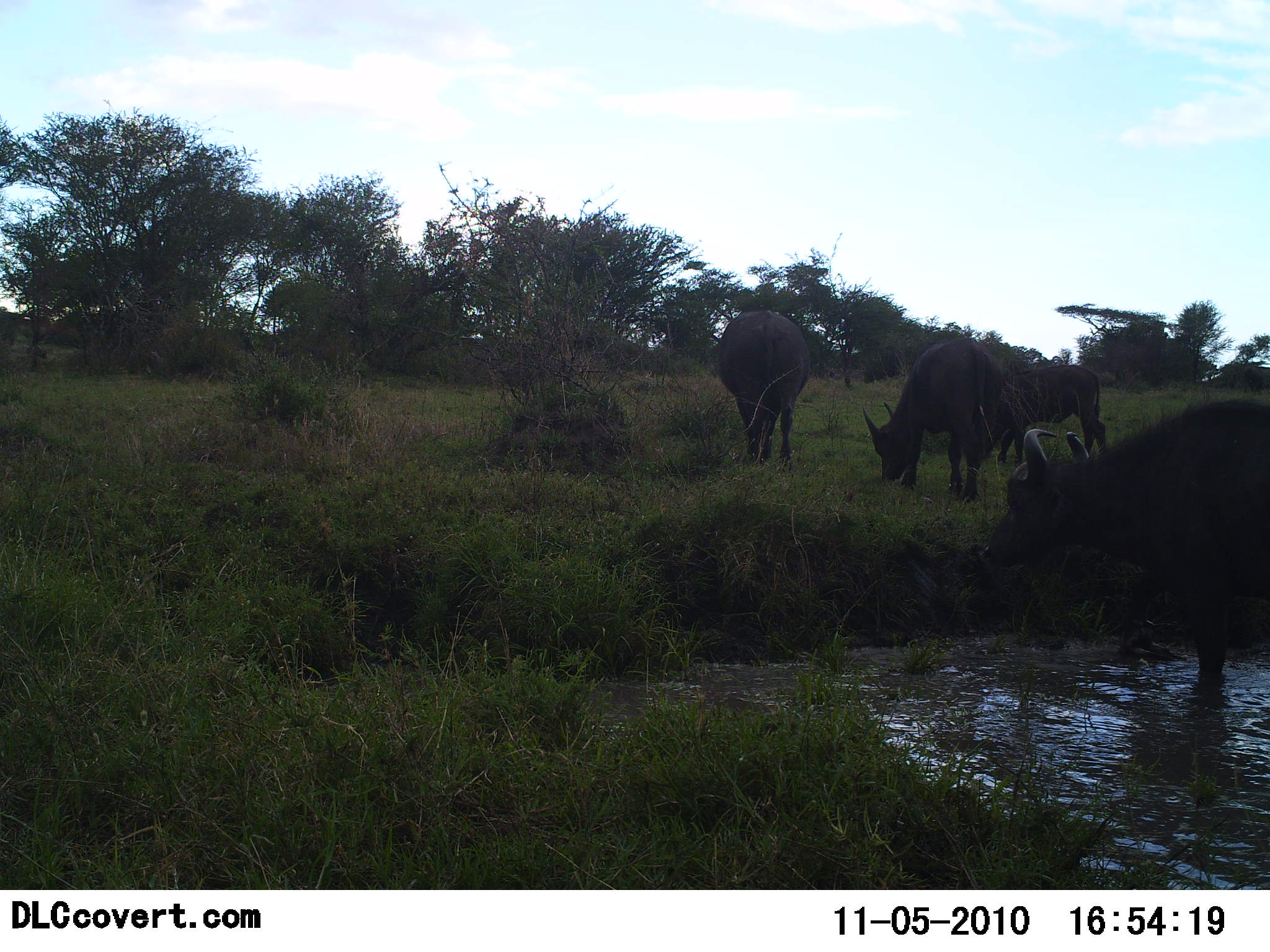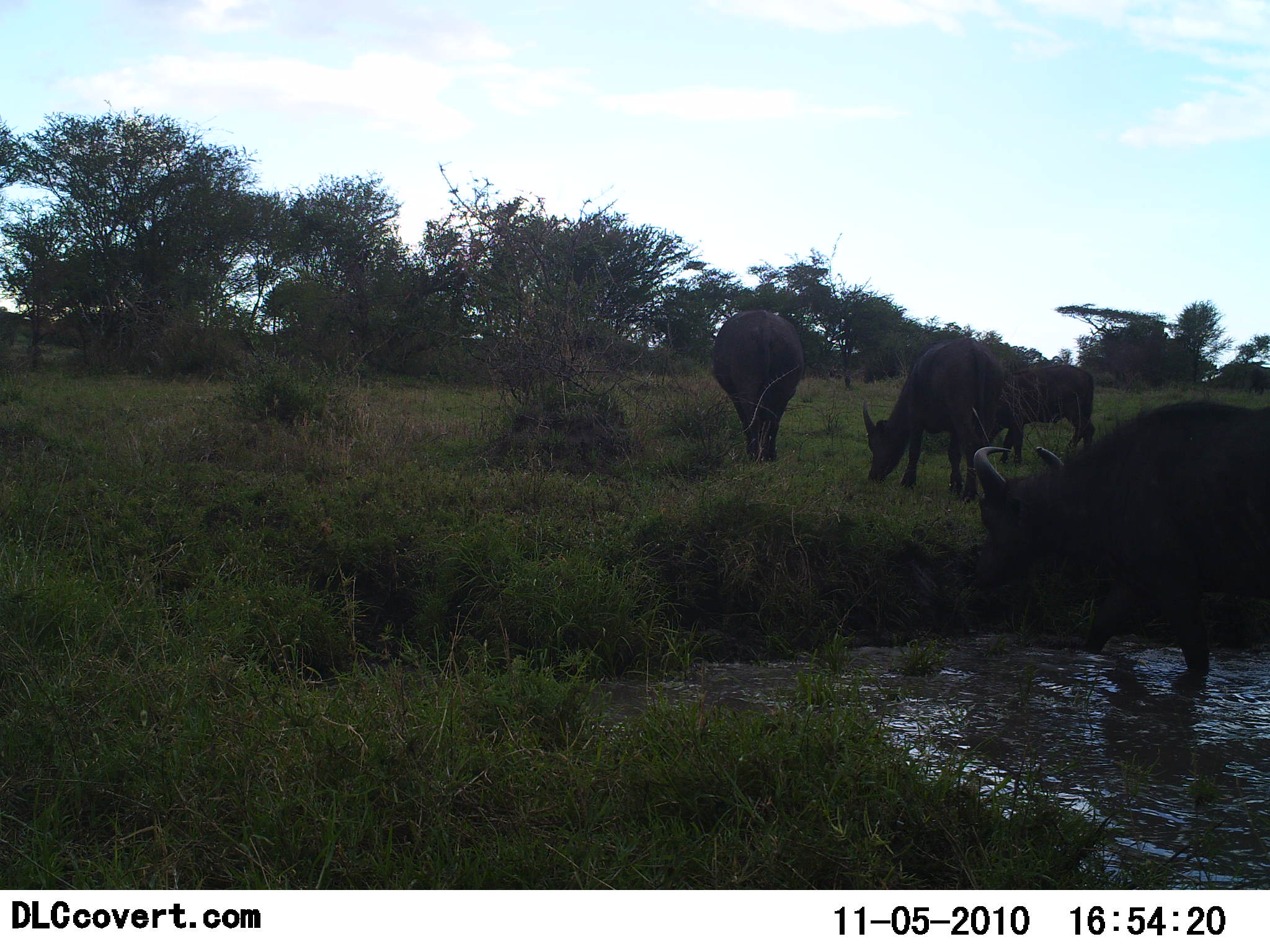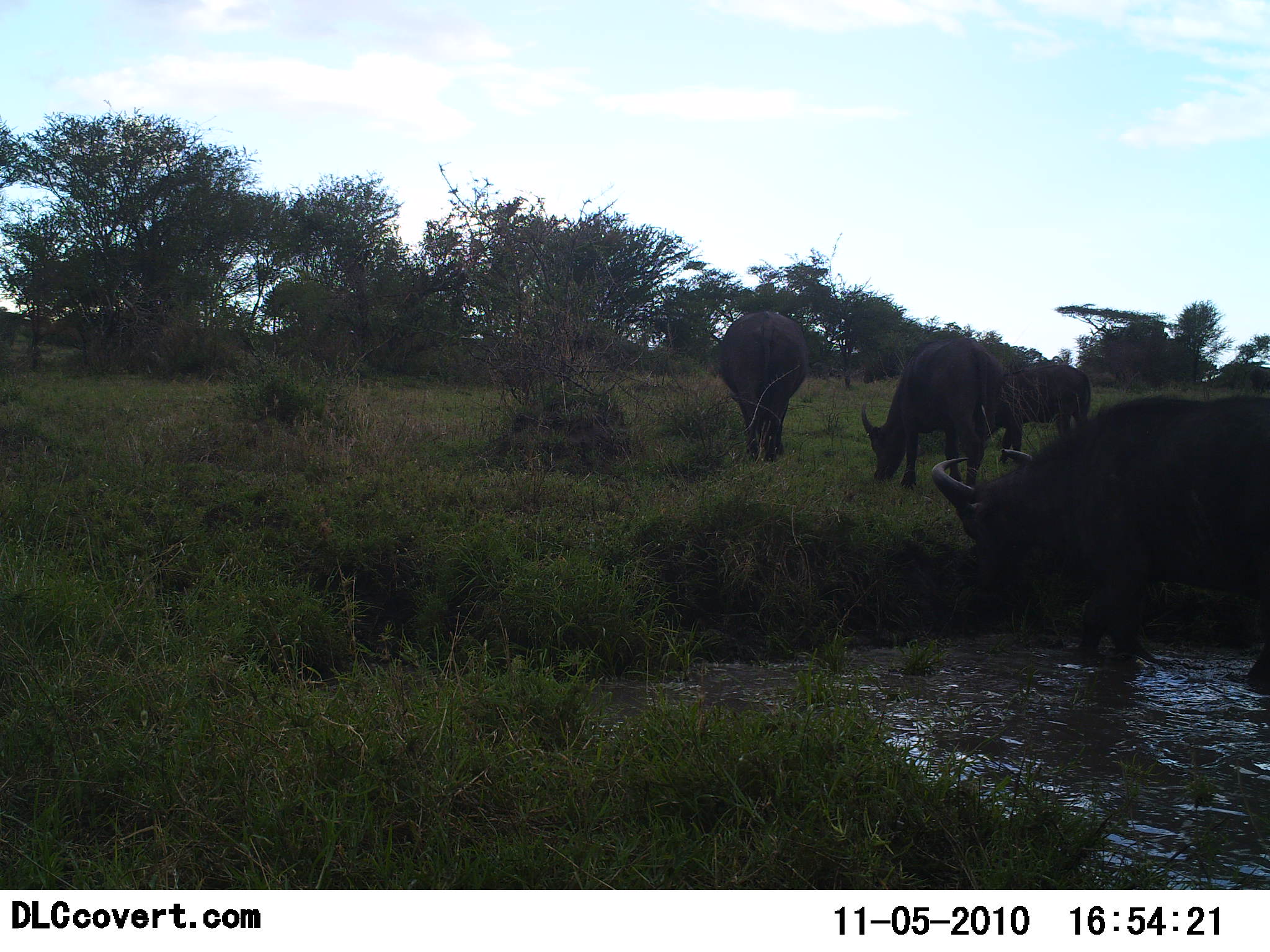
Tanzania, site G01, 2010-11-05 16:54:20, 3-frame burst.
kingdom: Animalia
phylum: Chordata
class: Mammalia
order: Artiodactyla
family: Bovidae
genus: Syncerus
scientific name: Syncerus caffer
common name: cape buffalo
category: buffalo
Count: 4.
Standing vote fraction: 54%.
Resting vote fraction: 0%.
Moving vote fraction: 38%.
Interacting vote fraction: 0%.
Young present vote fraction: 8%.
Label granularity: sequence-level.